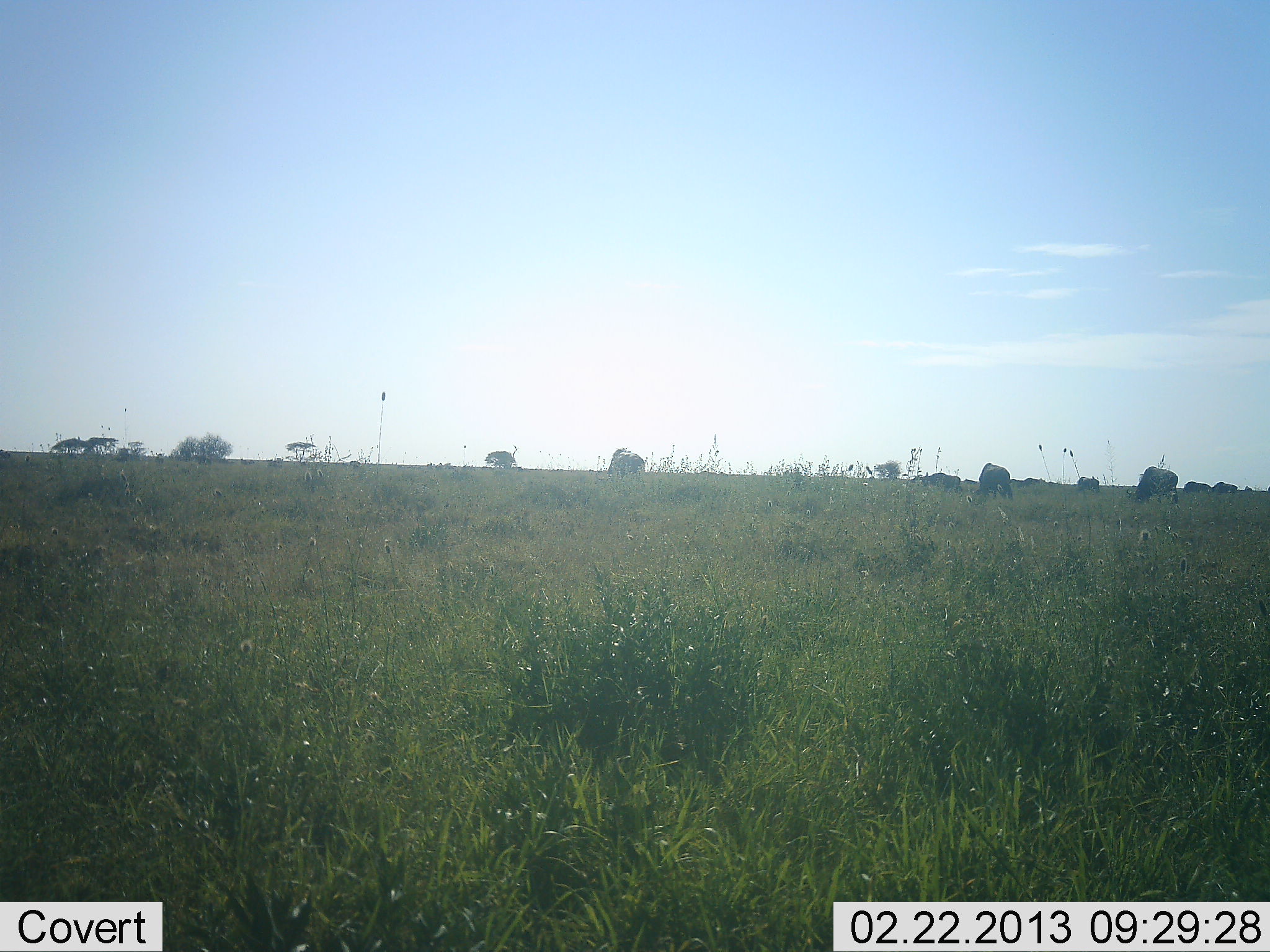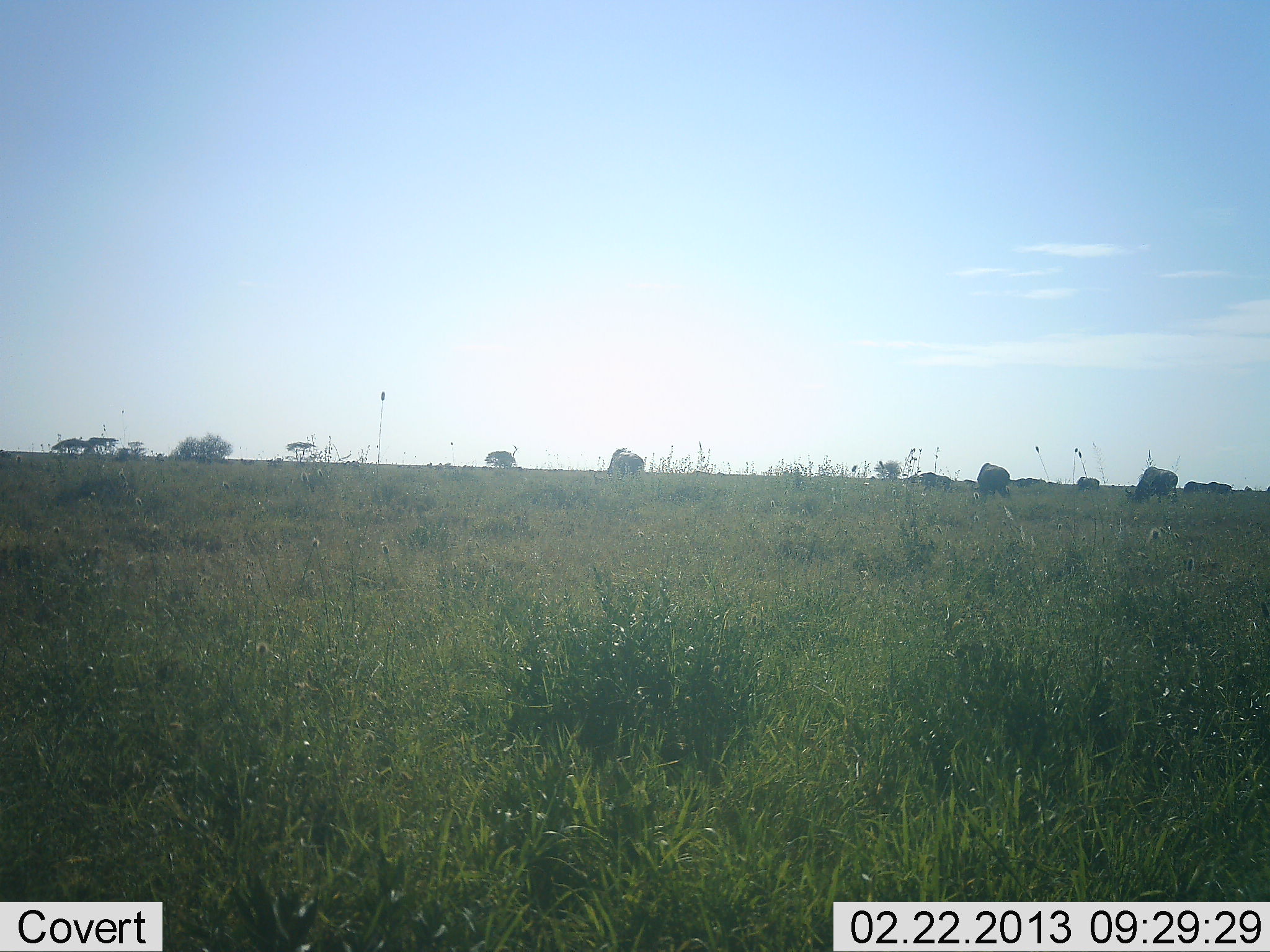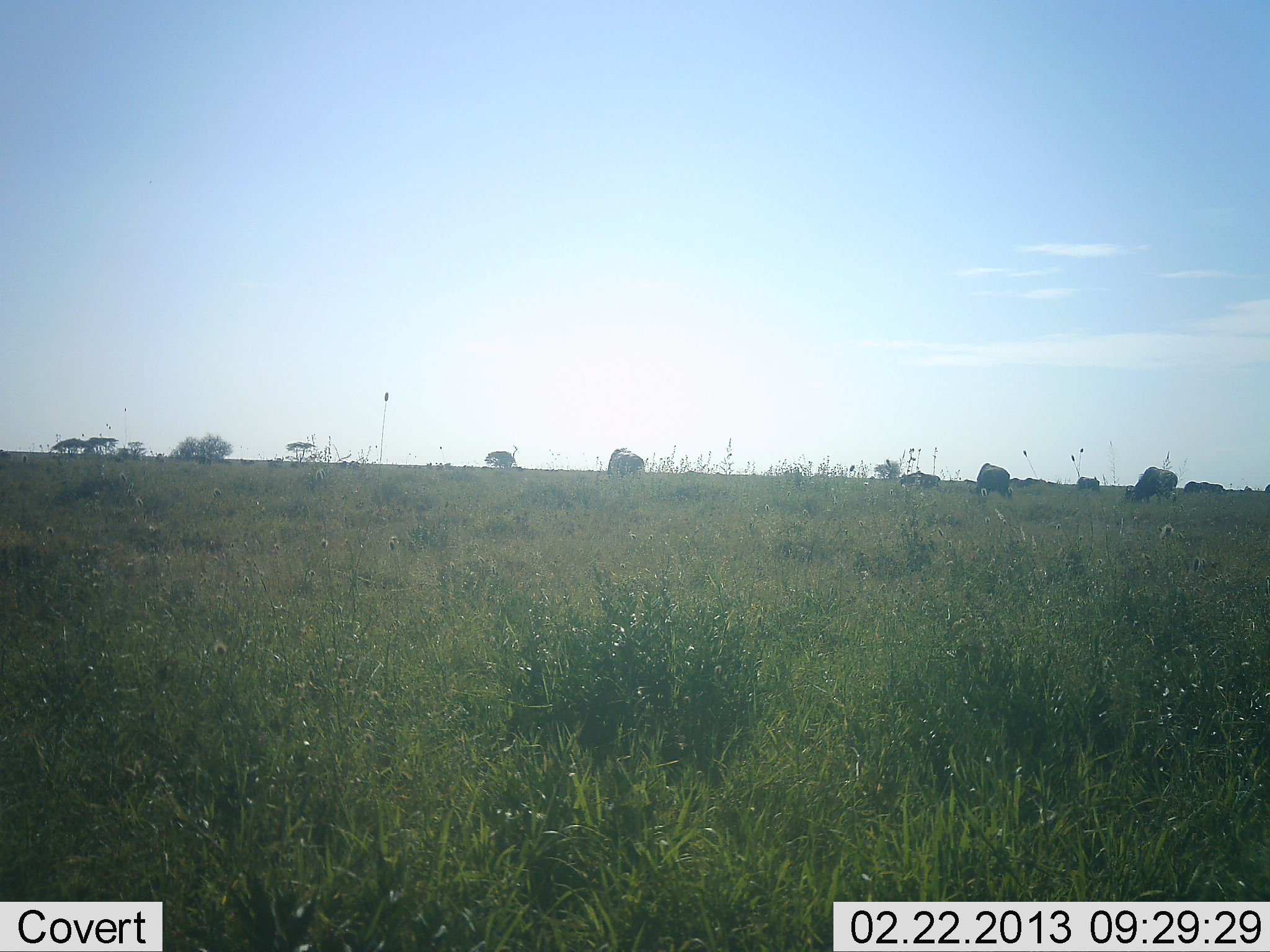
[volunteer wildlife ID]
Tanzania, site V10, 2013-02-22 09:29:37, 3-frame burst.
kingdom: Animalia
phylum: Chordata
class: Mammalia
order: Artiodactyla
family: Bovidae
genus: Connochaetes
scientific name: Connochaetes taurinus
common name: blue wildebeest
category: wildebeest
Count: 7.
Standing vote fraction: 33%.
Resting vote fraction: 0%.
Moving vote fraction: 39%.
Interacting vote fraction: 0%.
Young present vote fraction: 0%.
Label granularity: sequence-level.